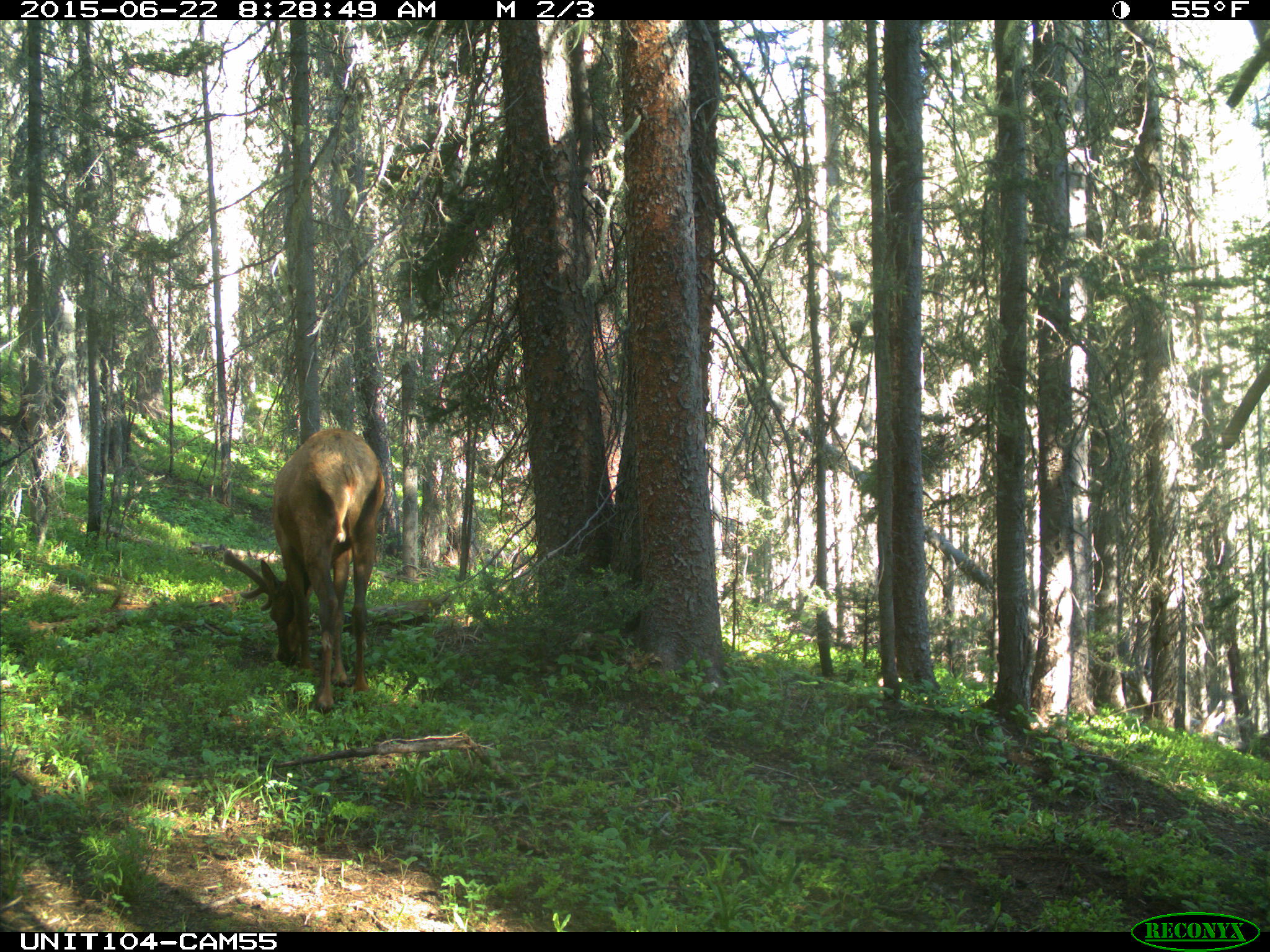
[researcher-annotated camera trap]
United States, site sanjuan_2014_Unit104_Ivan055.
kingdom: Animalia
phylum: Chordata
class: Mammalia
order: Artiodactyla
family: Cervidae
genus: Cervus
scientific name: Cervus elaphus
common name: red deer